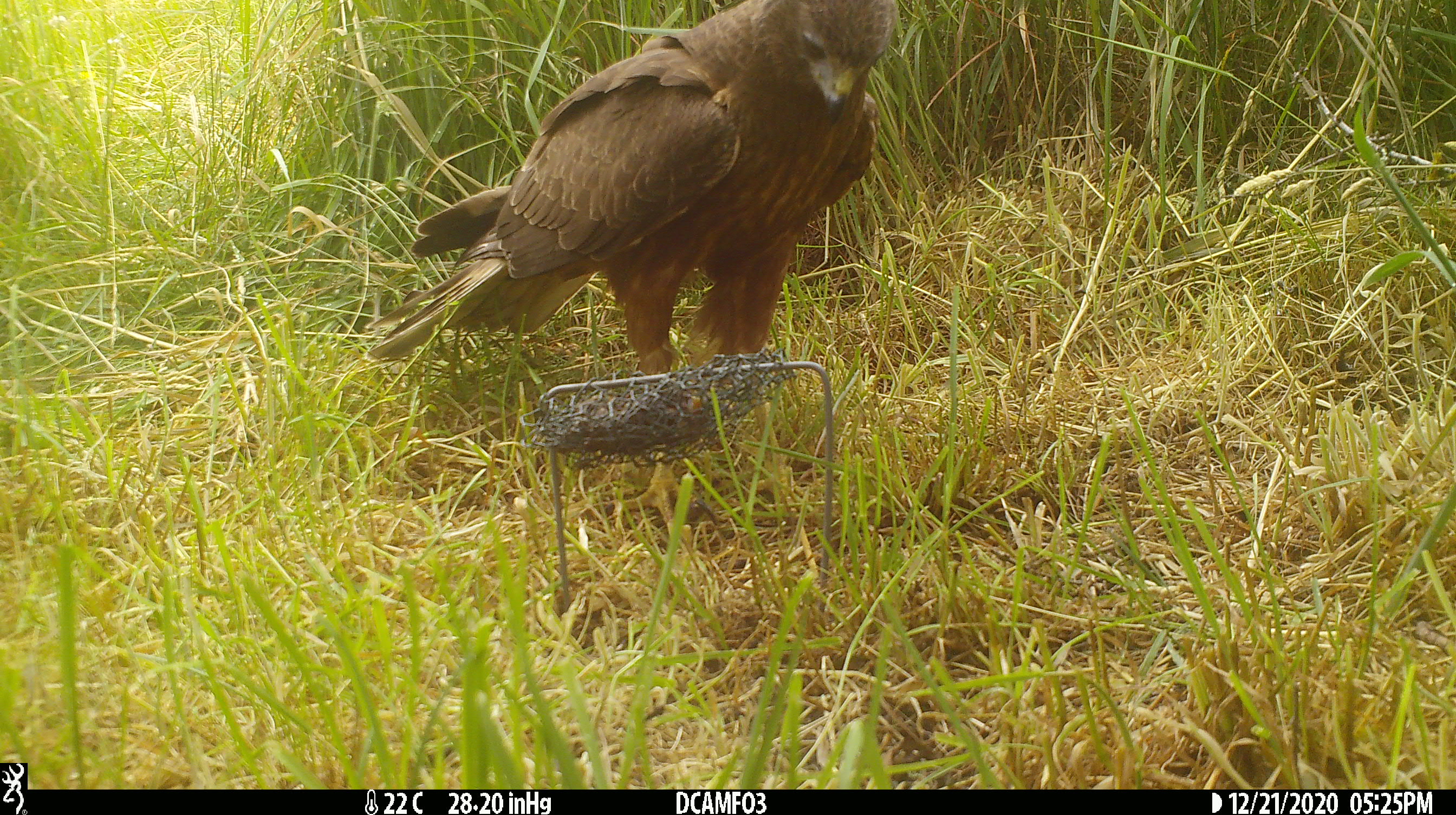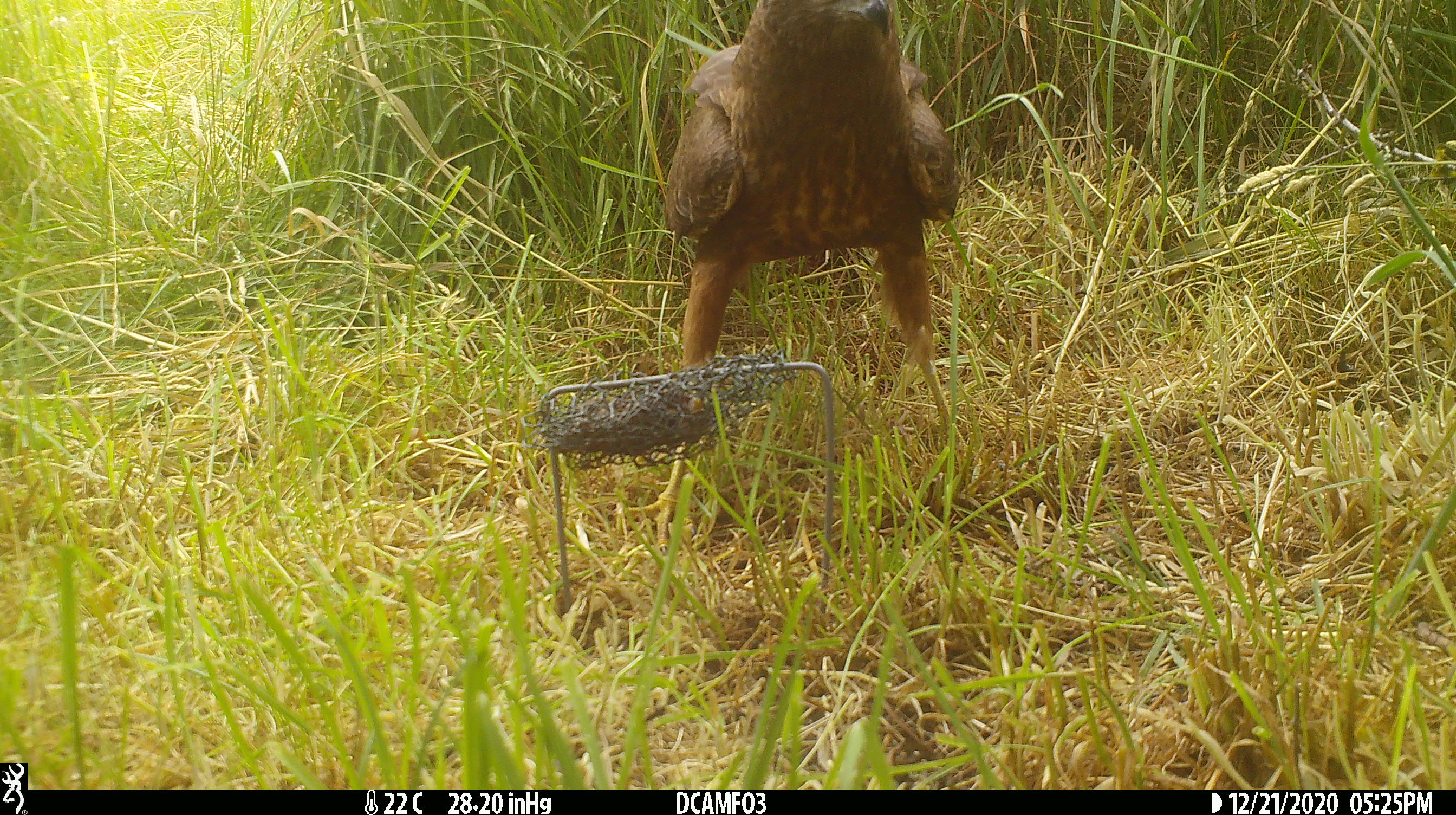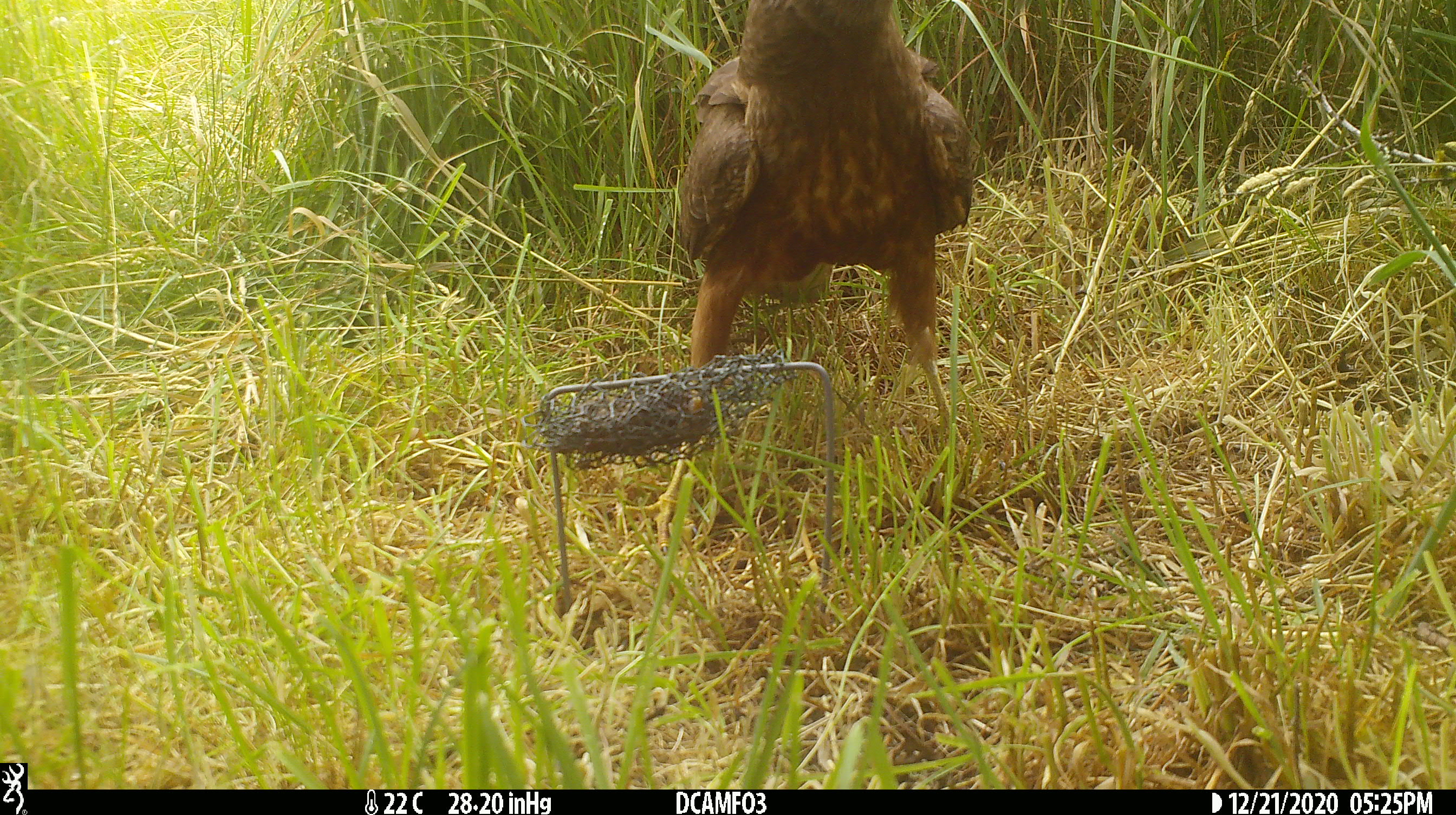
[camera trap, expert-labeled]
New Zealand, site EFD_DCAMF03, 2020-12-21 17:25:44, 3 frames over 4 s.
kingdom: Animalia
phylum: Chordata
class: Aves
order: Accipitriformes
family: Accipitridae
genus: Circus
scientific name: Circus approximans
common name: swamp harrier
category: harrier